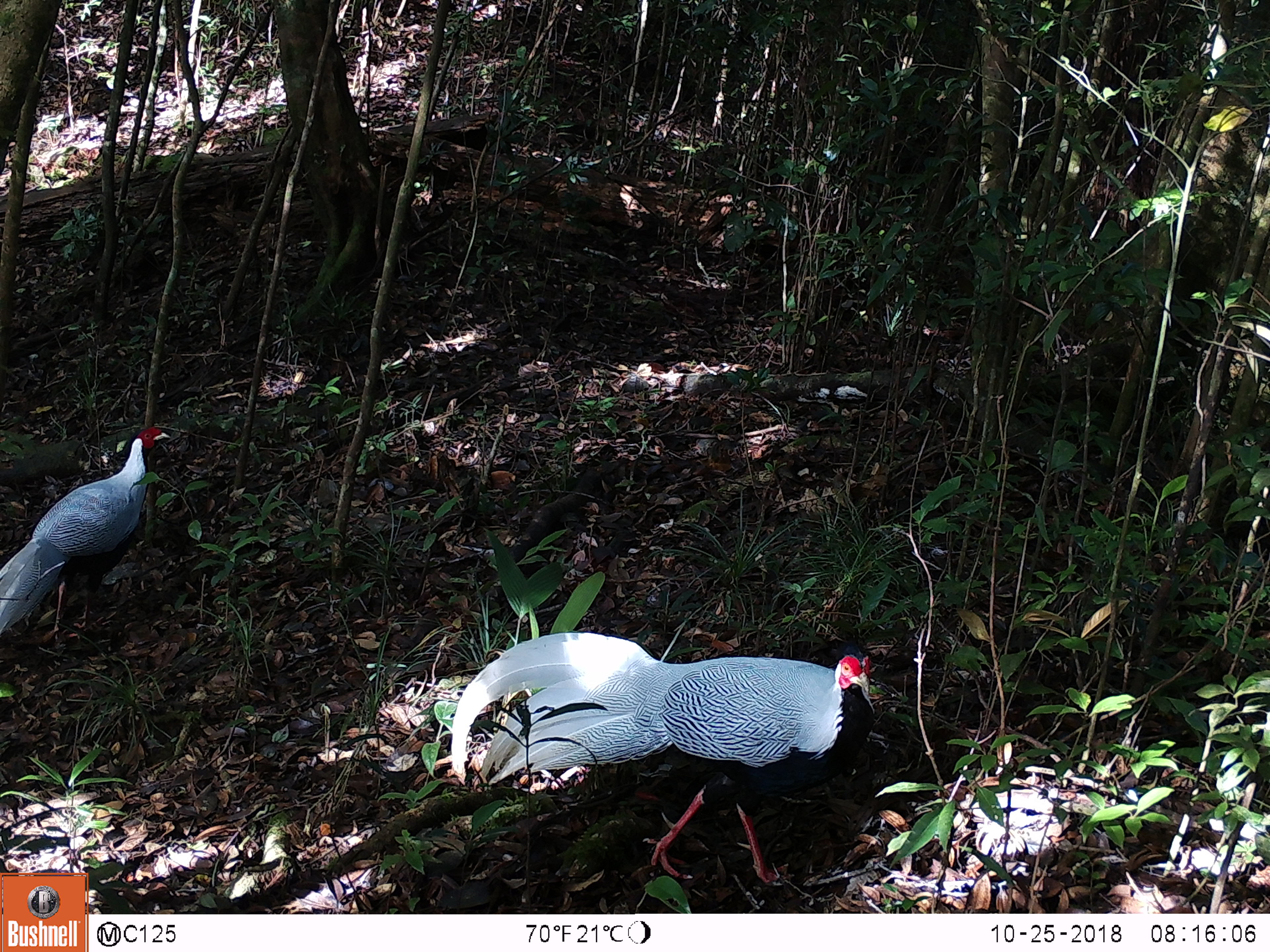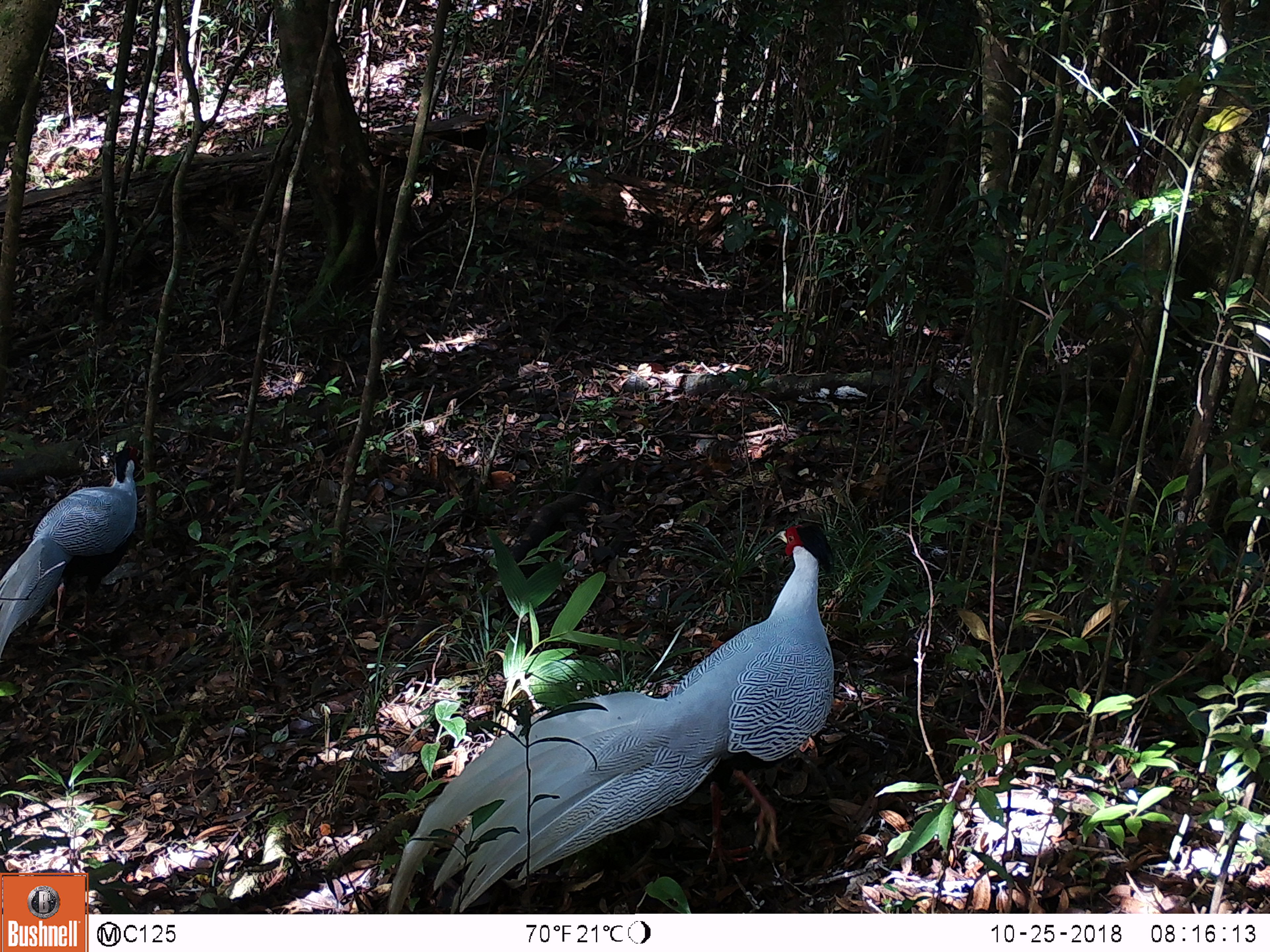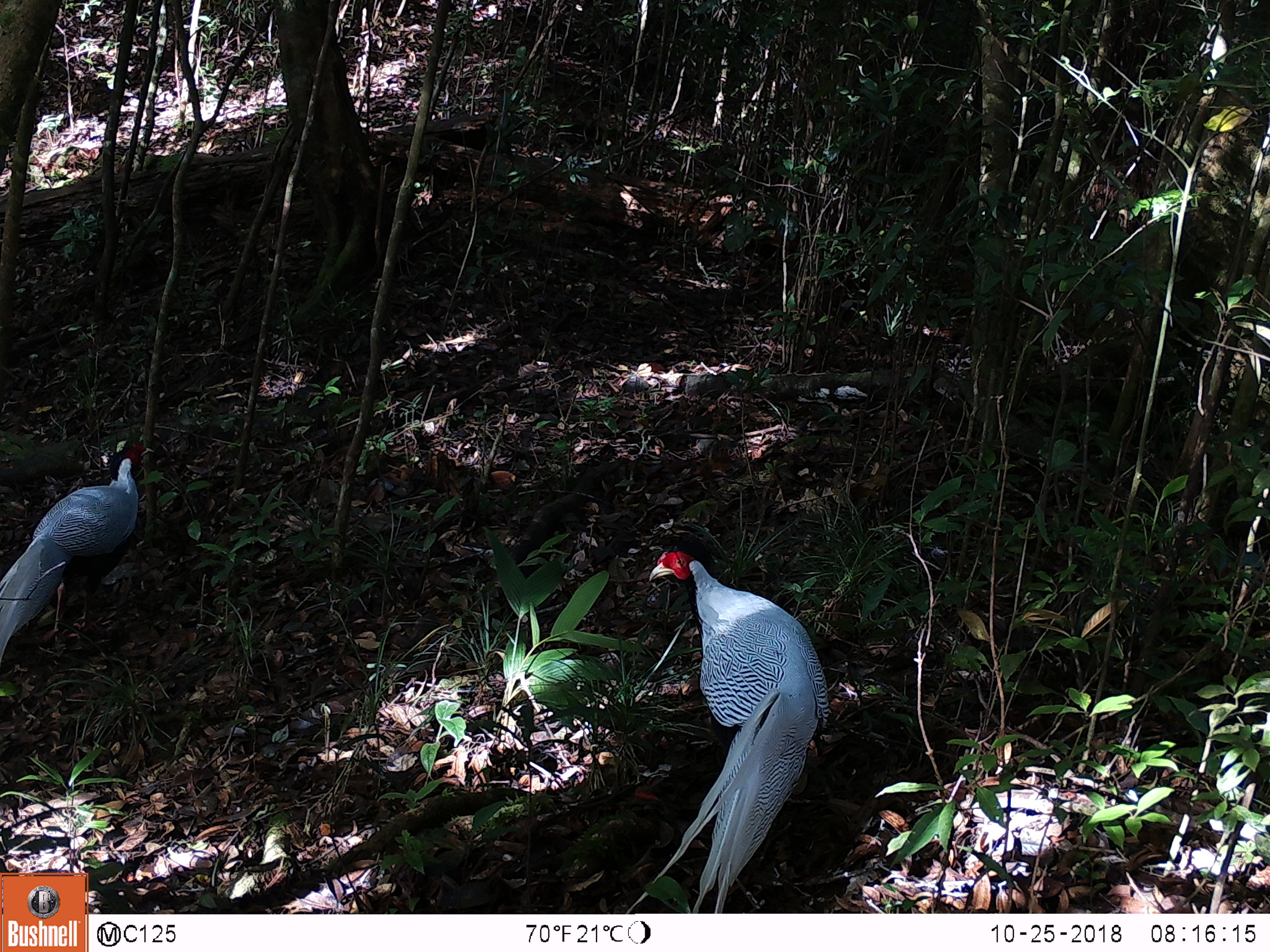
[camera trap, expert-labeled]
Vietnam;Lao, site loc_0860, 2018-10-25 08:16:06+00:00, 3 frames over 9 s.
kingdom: Animalia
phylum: Chordata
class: Aves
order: Galliformes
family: Phasianidae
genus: Lophura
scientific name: Lophura nycthemera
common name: silver pheasant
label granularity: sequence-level